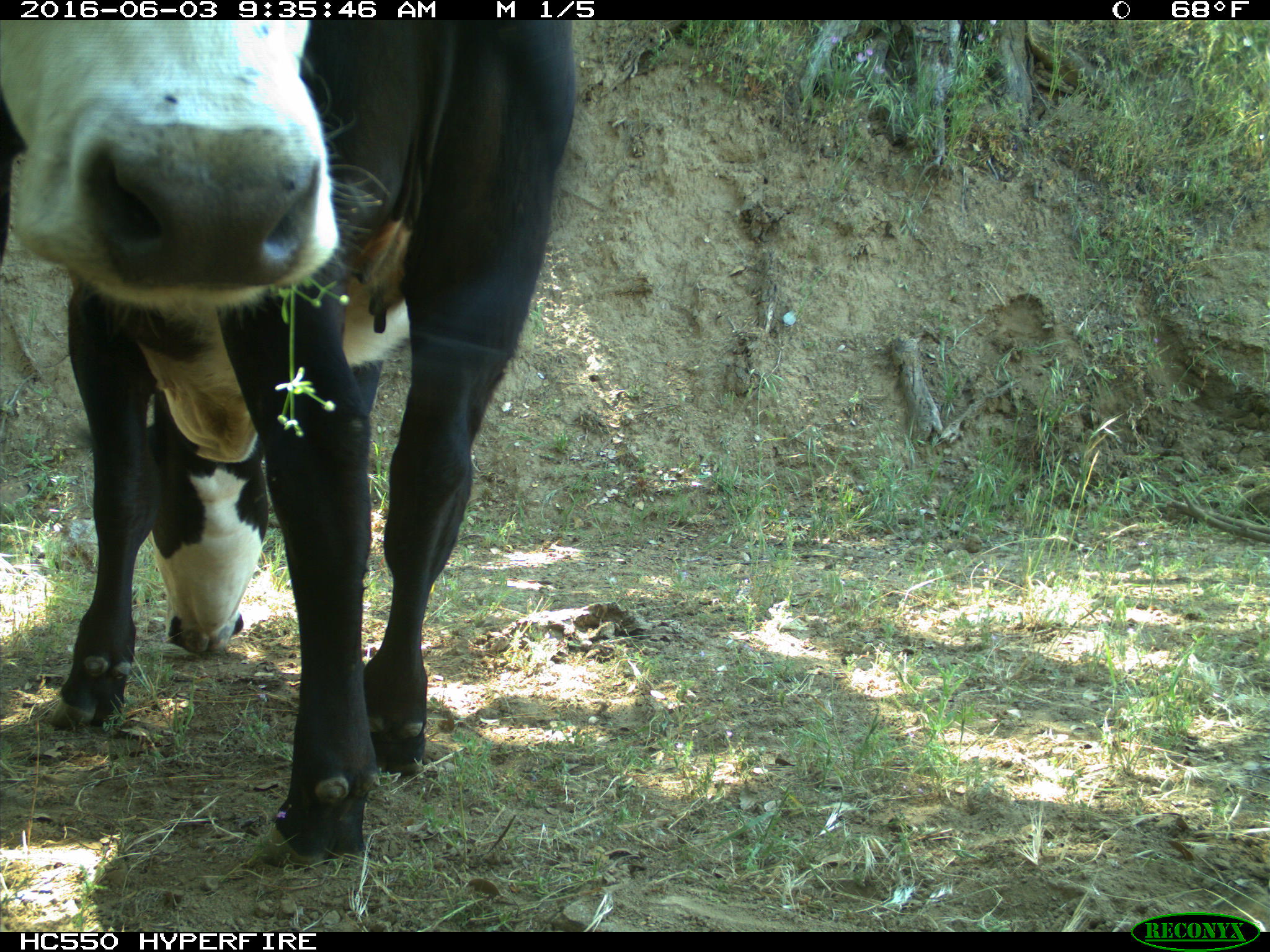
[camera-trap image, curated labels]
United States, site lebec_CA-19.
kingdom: Animalia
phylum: Chordata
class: Mammalia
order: Artiodactyla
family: Bovidae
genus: Bos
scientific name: Bos taurus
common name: domestic cow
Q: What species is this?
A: Bos taurus (domestic cow).